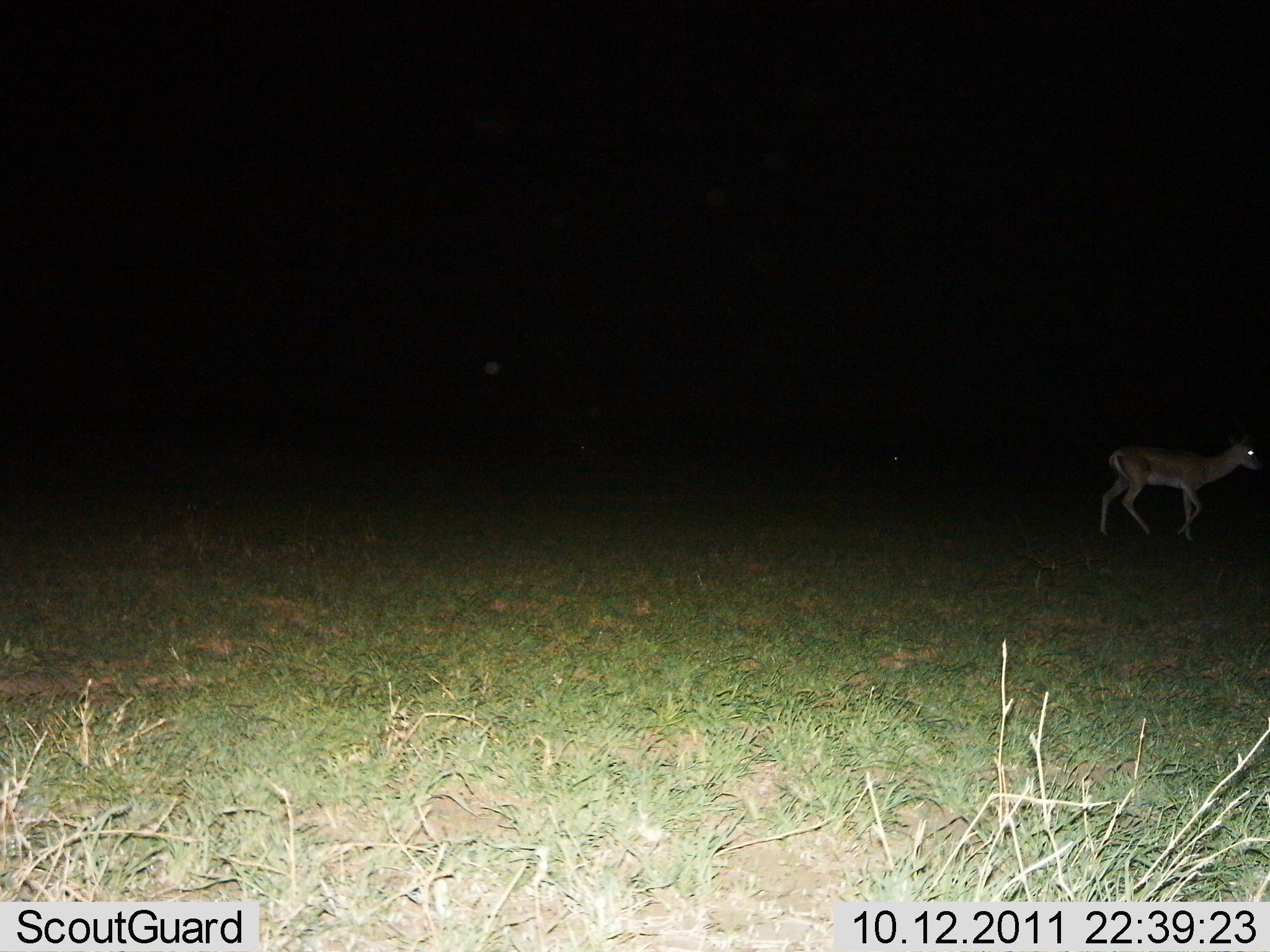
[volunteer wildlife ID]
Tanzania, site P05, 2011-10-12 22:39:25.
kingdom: Animalia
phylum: Chordata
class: Mammalia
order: Artiodactyla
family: Bovidae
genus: Nanger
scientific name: Nanger granti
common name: grant's gazelle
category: gazellegrants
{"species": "gazellegrants (grant's gazelle) (Nanger granti)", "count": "1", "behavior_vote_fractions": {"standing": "8%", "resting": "0%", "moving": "92%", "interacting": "0%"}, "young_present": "0%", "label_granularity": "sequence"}